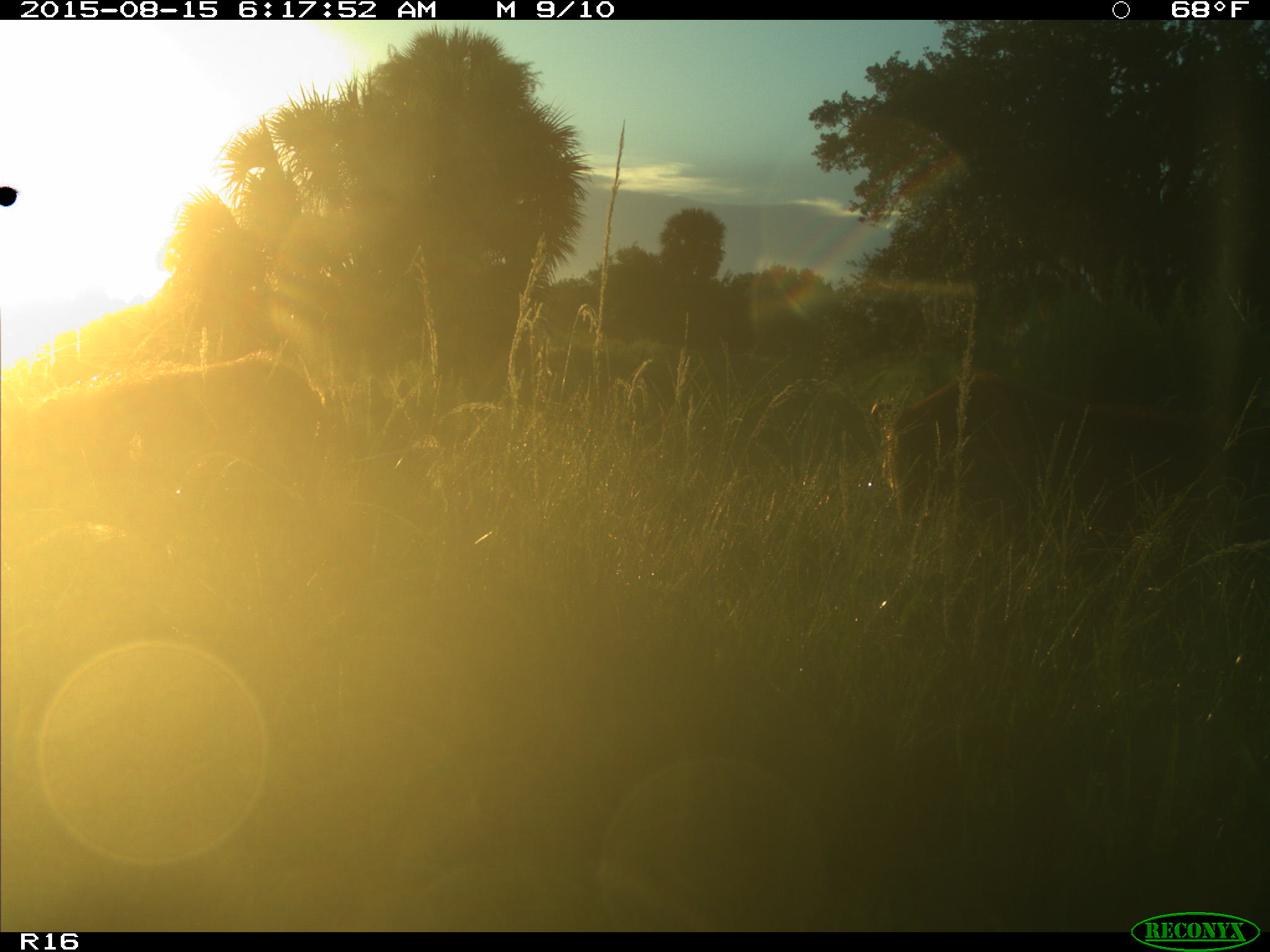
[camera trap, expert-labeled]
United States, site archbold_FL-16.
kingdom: Animalia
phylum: Chordata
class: Mammalia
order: Artiodactyla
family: Suidae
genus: Sus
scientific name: Sus scrofa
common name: wild boar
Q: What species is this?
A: Sus scrofa (wild boar).